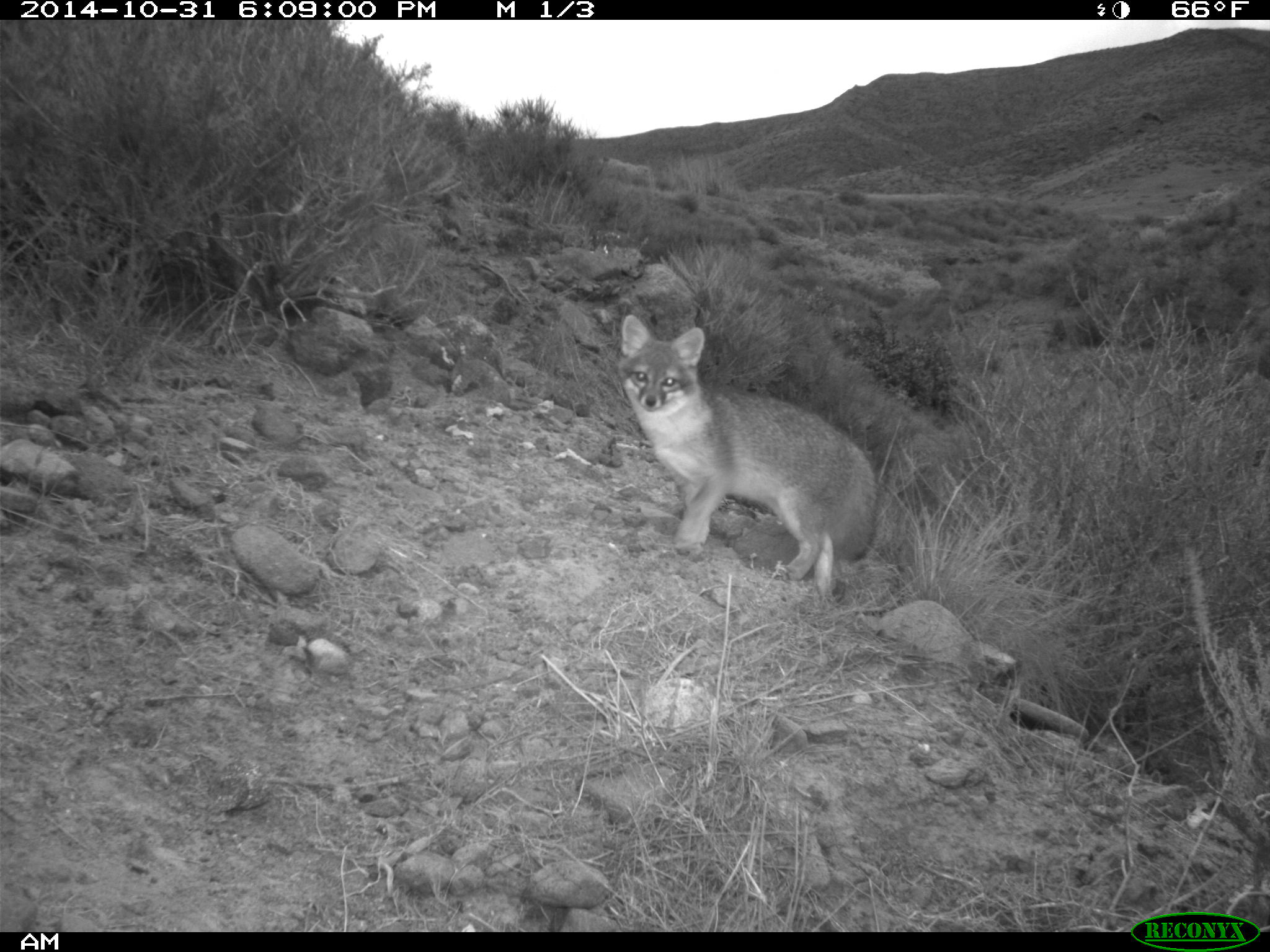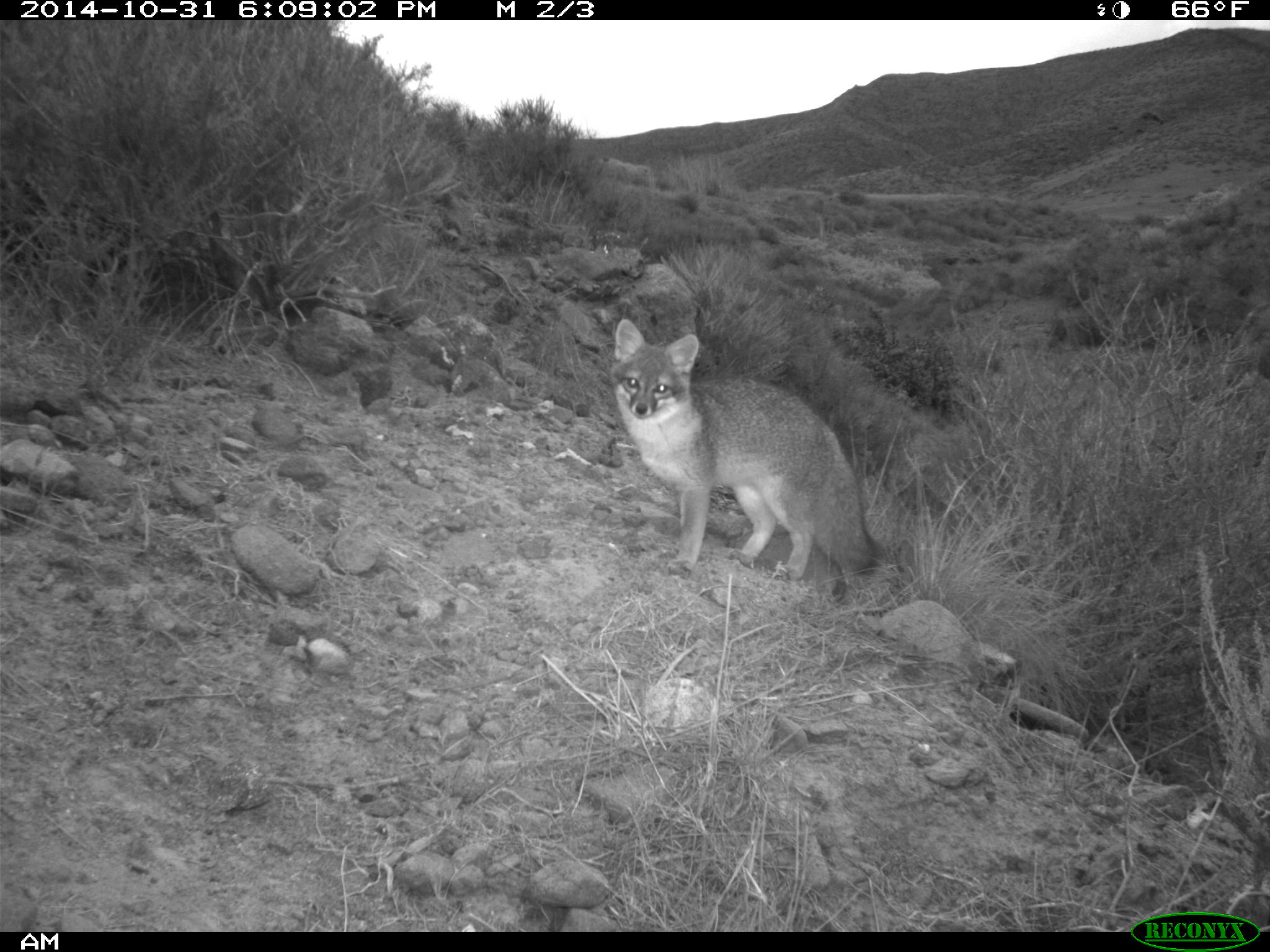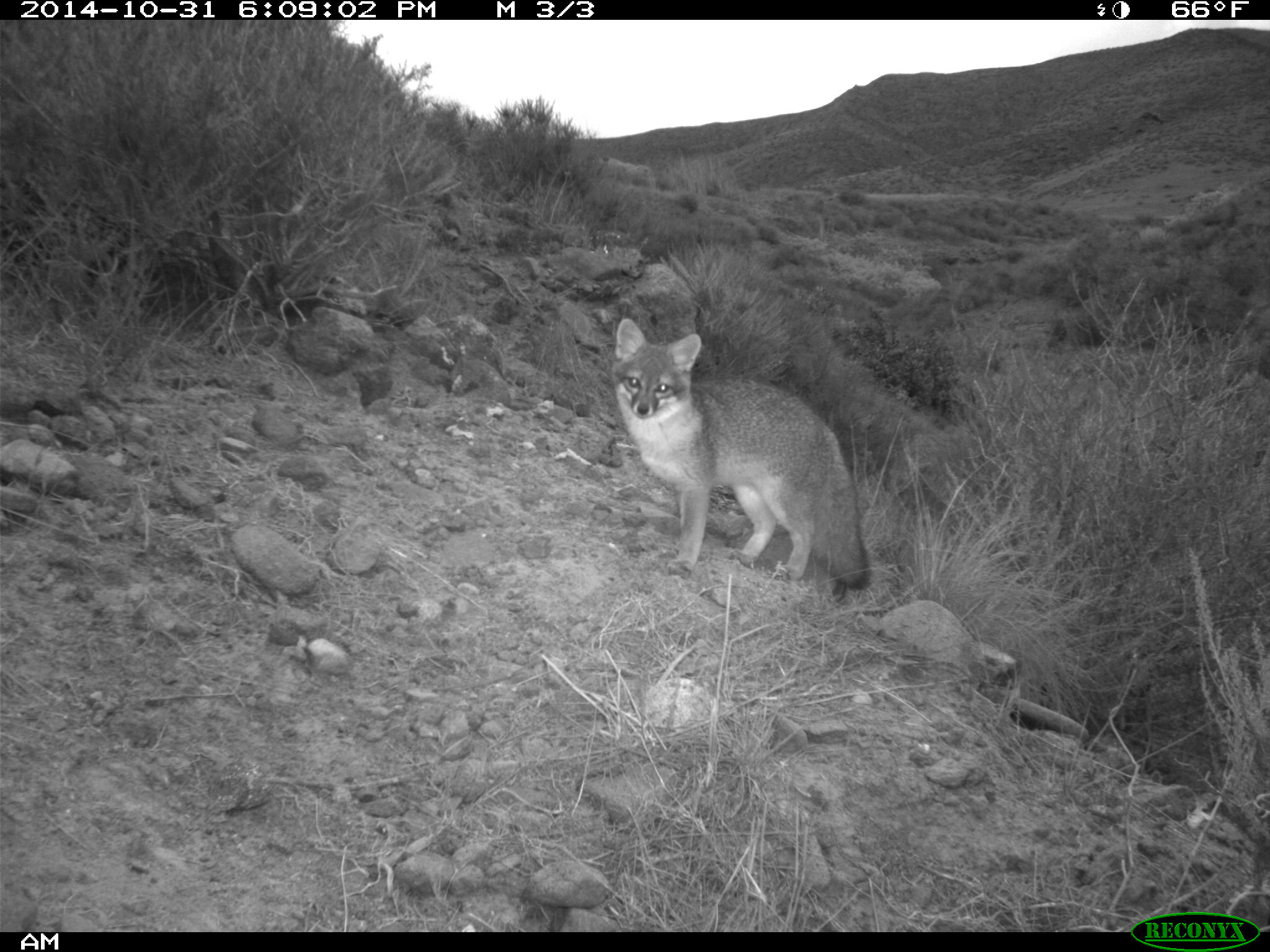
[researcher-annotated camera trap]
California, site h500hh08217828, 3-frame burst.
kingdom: Animalia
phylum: Chordata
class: Mammalia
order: Carnivora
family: Canidae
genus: Urocyon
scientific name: Urocyon littoralis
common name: island fox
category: fox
Fox (island fox) (Urocyon littoralis).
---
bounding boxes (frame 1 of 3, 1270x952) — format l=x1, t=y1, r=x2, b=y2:
fox: l=617, t=314, r=879, b=604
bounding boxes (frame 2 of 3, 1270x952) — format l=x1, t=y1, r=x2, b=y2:
fox: l=611, t=318, r=882, b=580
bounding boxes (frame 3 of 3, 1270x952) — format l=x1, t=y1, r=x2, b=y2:
fox: l=605, t=317, r=873, b=591